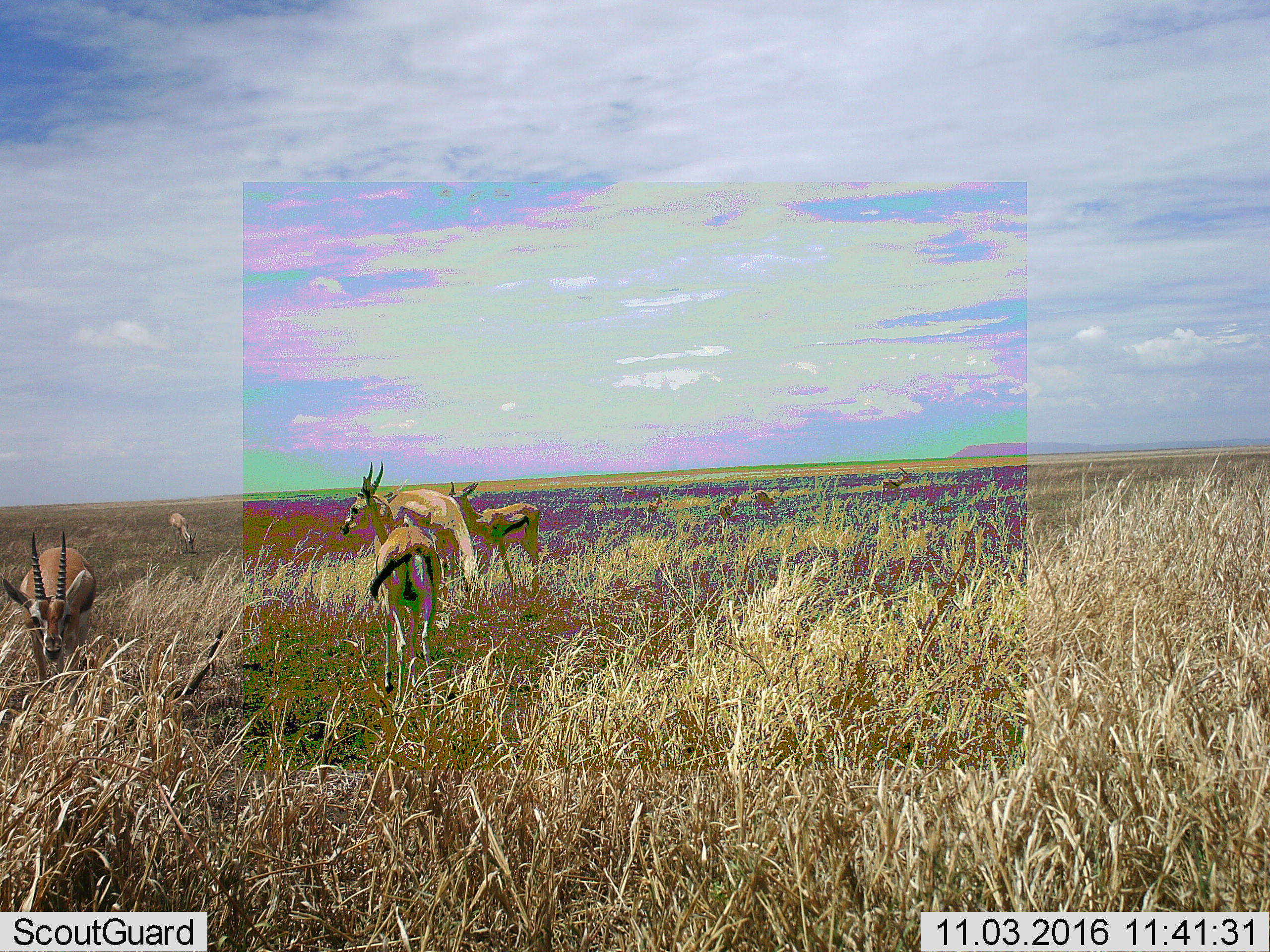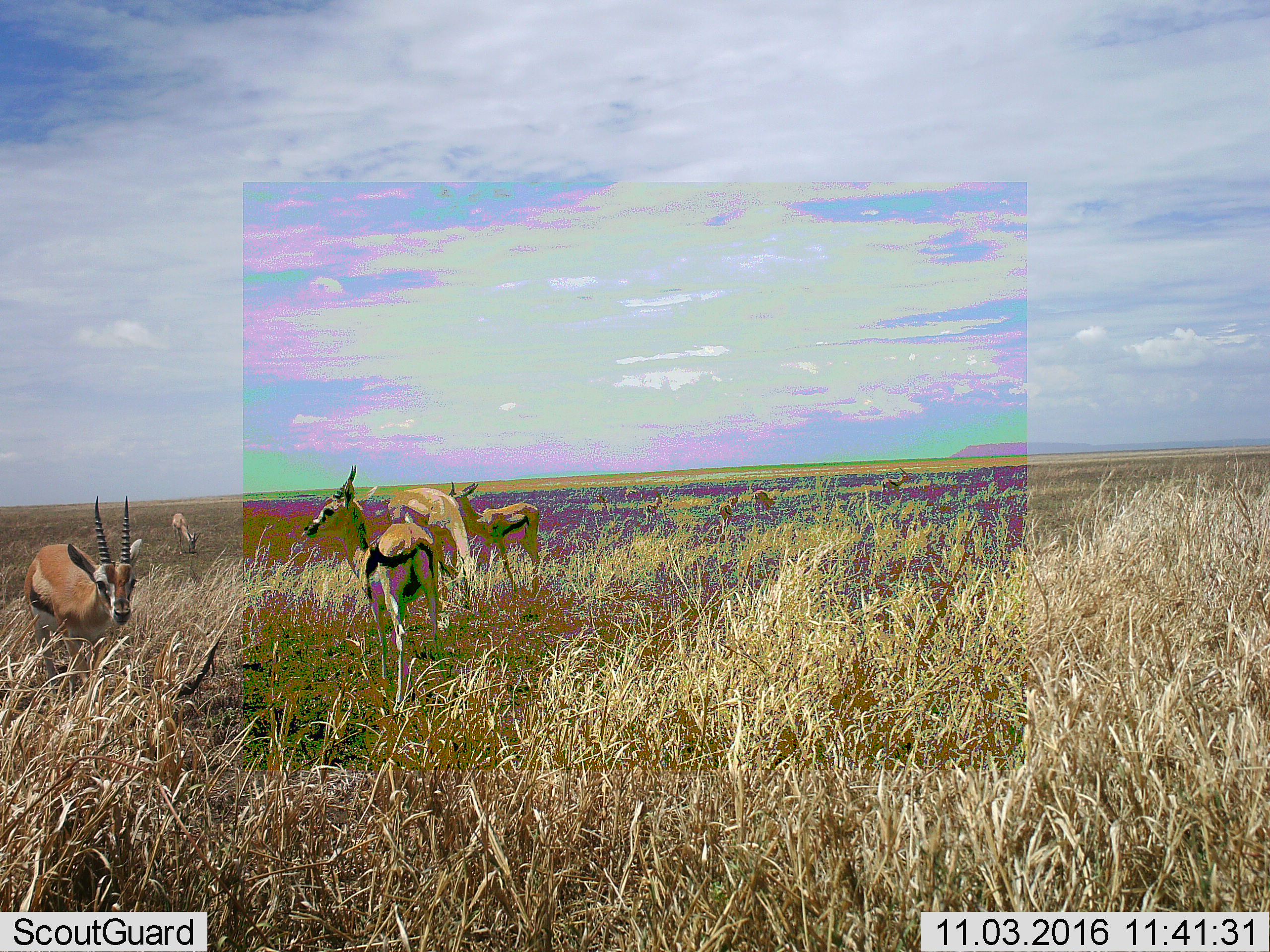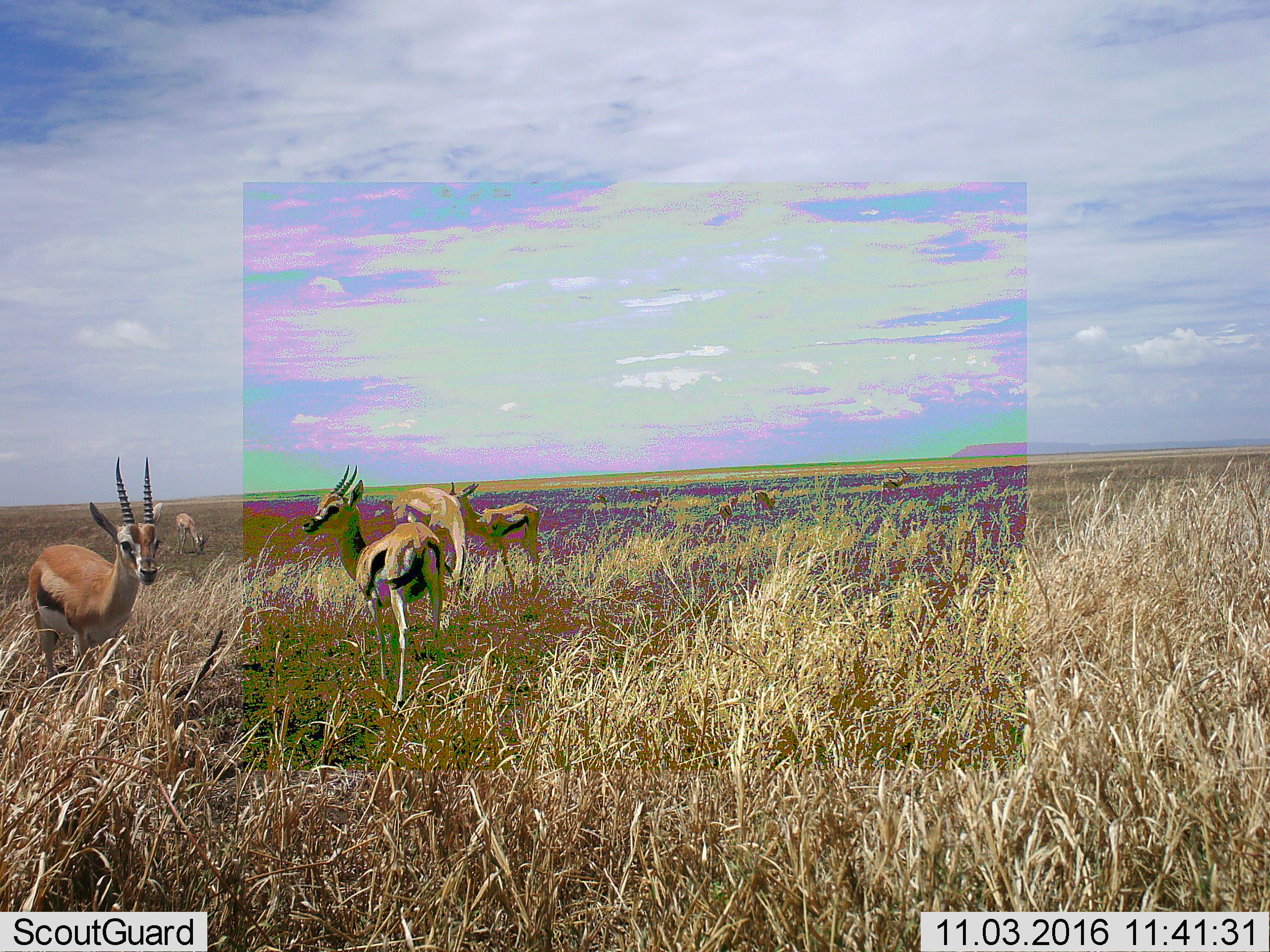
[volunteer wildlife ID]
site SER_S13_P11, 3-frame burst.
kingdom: Animalia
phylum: Chordata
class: Mammalia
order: Artiodactyla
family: Bovidae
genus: Eudorcas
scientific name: Eudorcas thomsonii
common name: thomson's gazelle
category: gazellethomsons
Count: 9.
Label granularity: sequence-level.